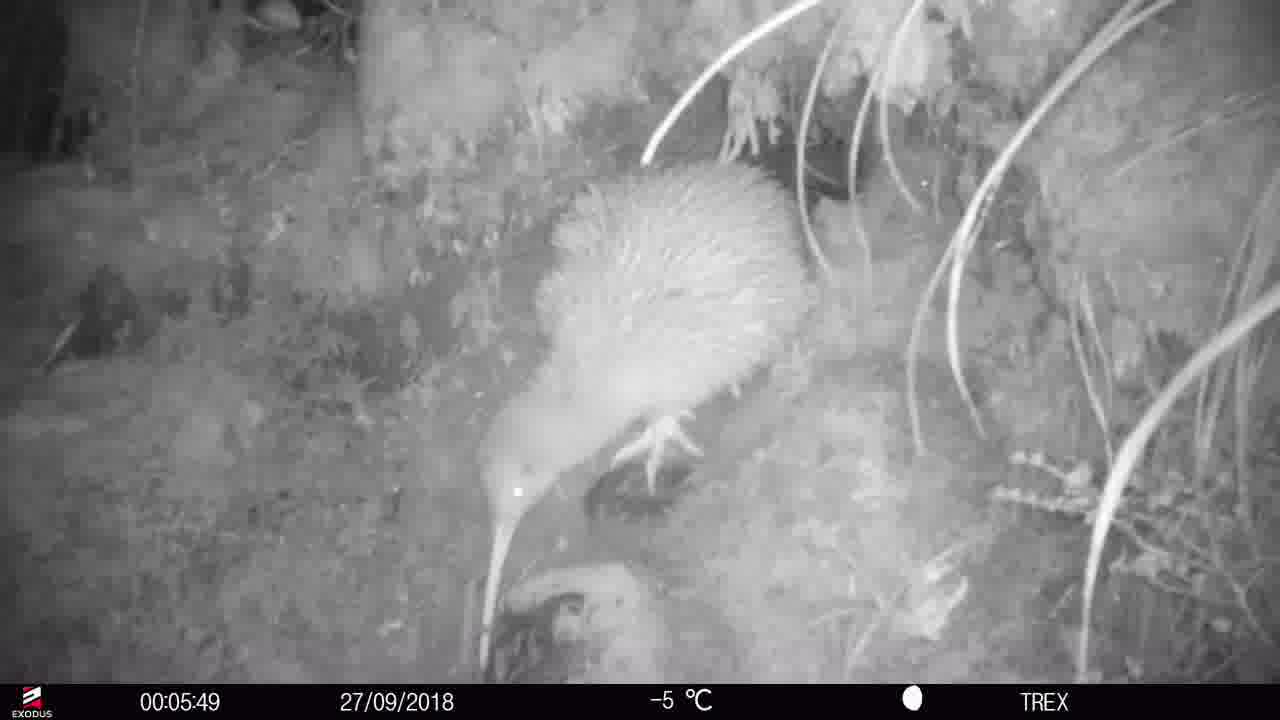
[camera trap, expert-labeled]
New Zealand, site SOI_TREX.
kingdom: Animalia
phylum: Chordata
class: Aves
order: Apterygiformes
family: Apterygidae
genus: Apteryx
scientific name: Apteryx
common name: kiwi